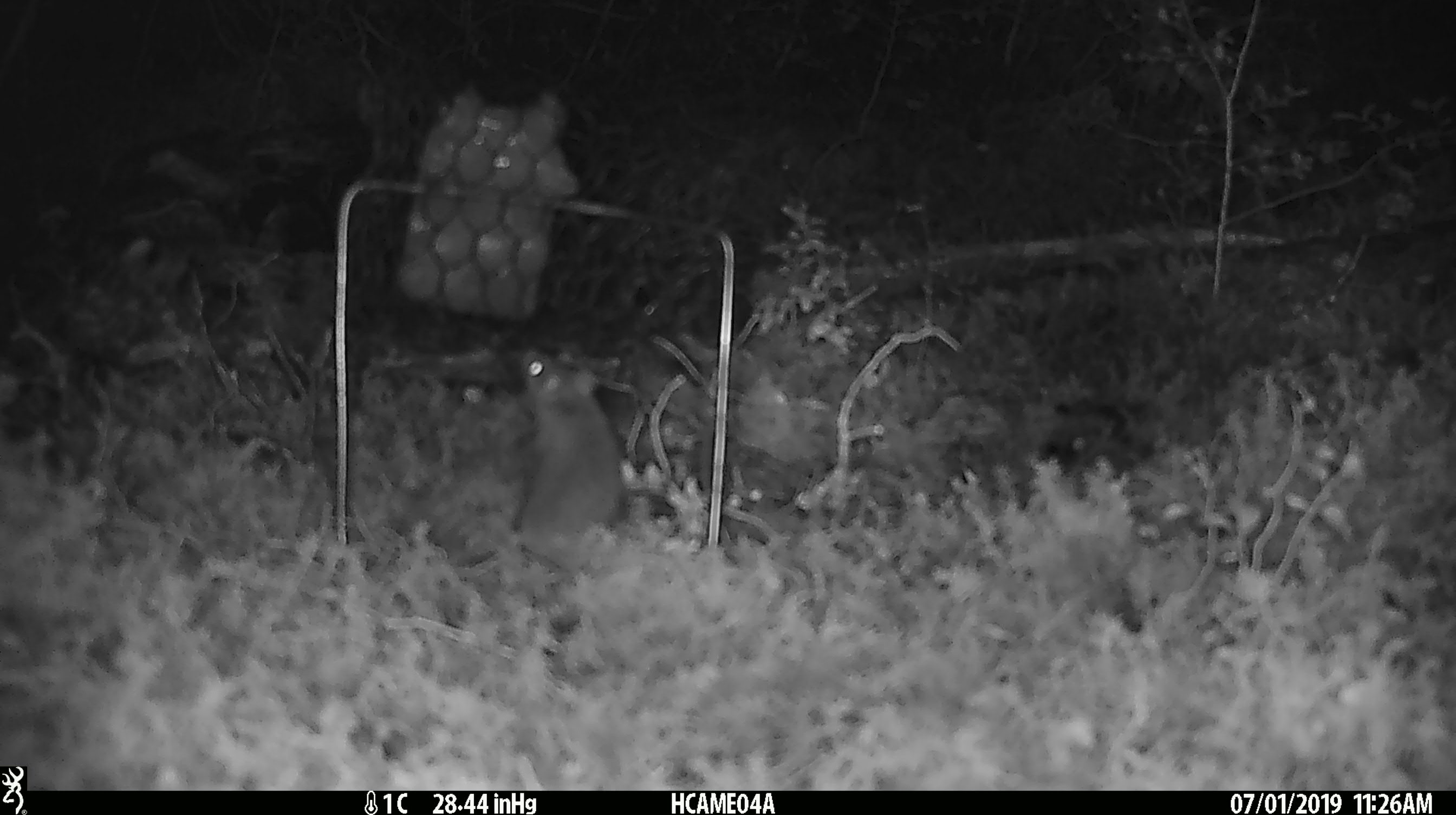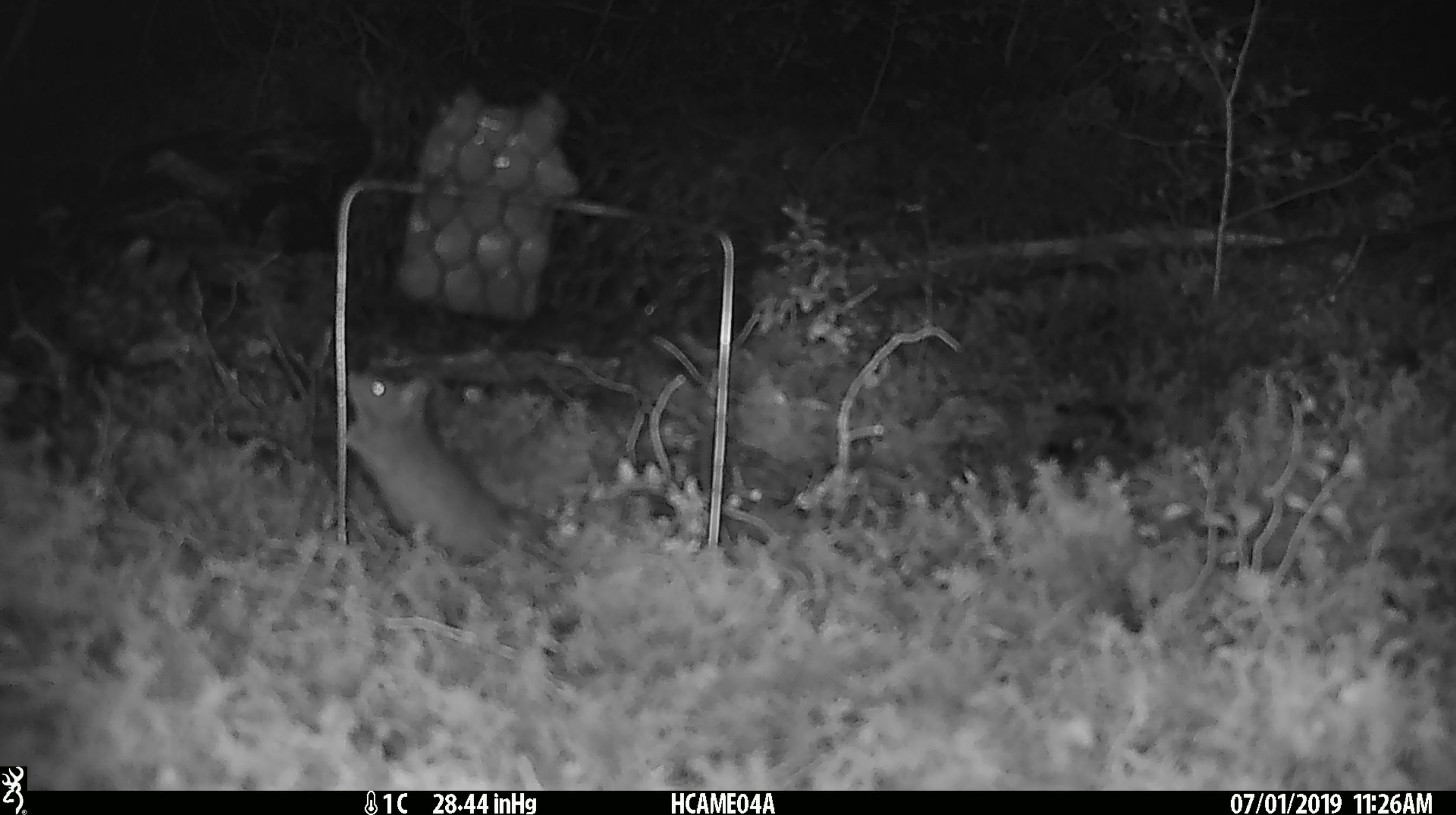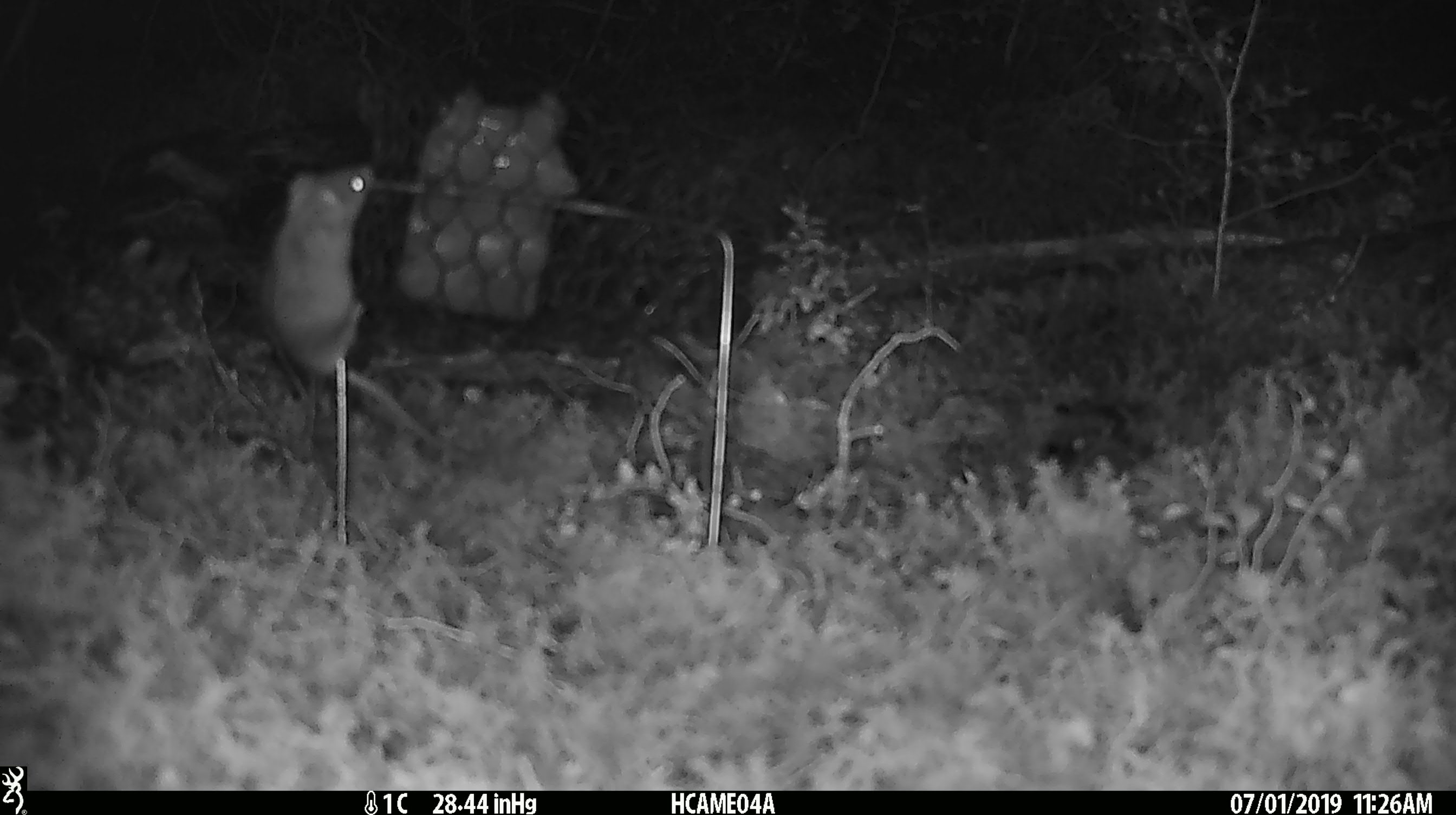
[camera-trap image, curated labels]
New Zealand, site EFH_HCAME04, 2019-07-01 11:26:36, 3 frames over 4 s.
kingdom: Animalia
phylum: Chordata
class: Mammalia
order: Rodentia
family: Muridae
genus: Mus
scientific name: Mus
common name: mouse